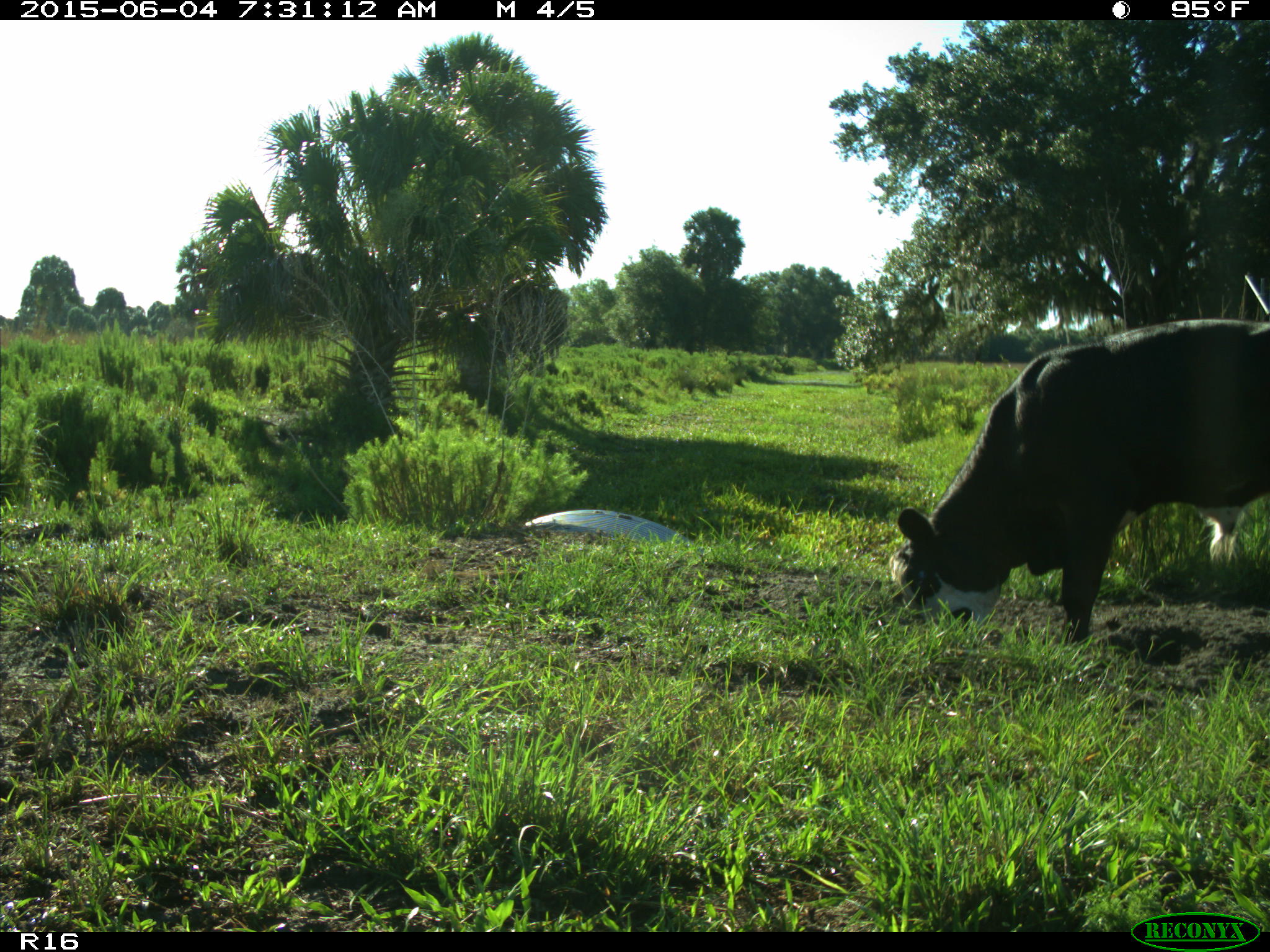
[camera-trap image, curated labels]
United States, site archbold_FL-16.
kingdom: Animalia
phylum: Chordata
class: Mammalia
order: Artiodactyla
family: Bovidae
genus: Bos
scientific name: Bos taurus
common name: domestic cow